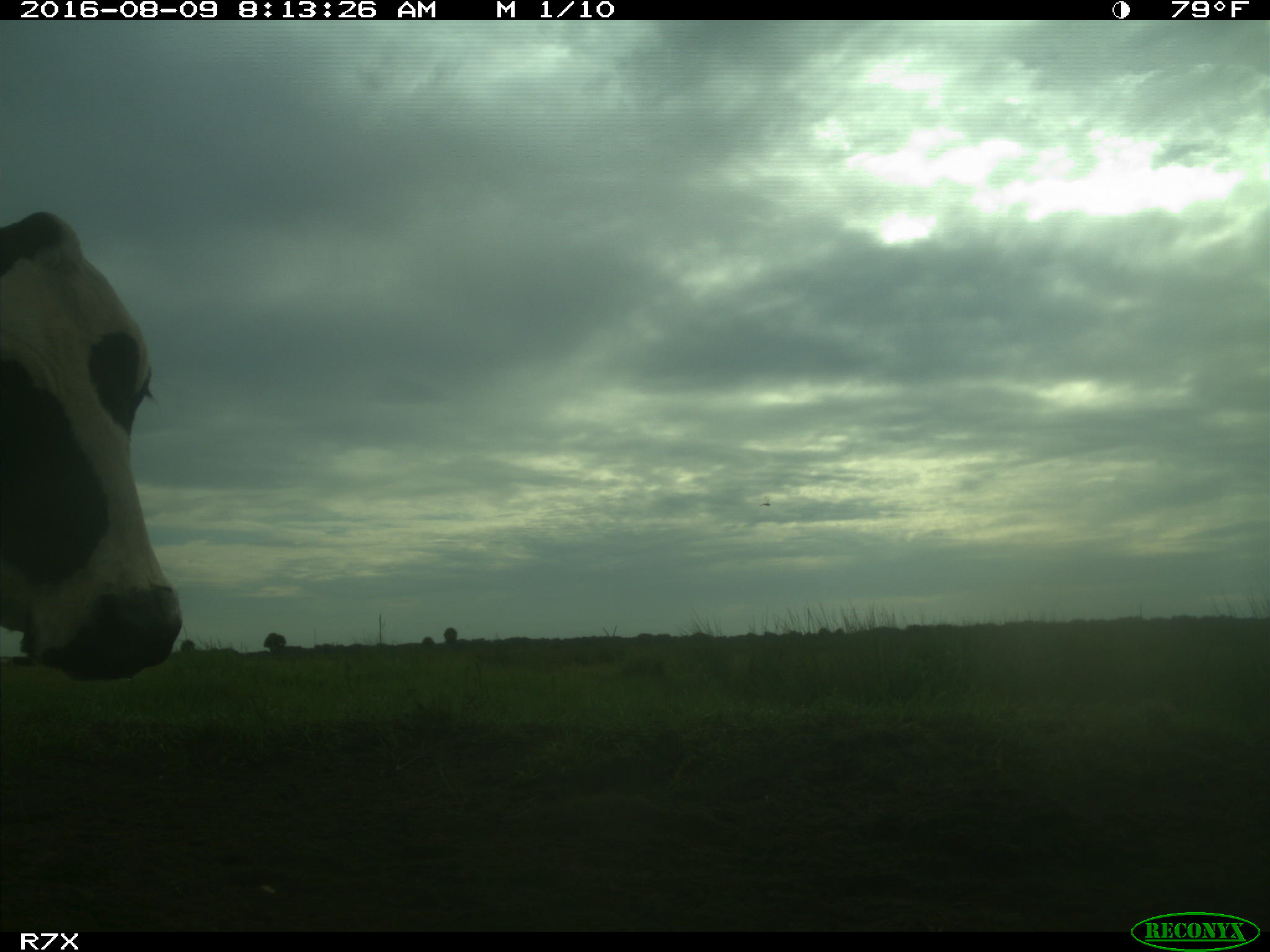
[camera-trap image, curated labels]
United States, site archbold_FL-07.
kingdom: Animalia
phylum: Chordata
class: Mammalia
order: Artiodactyla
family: Bovidae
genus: Bos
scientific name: Bos taurus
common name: domestic cow